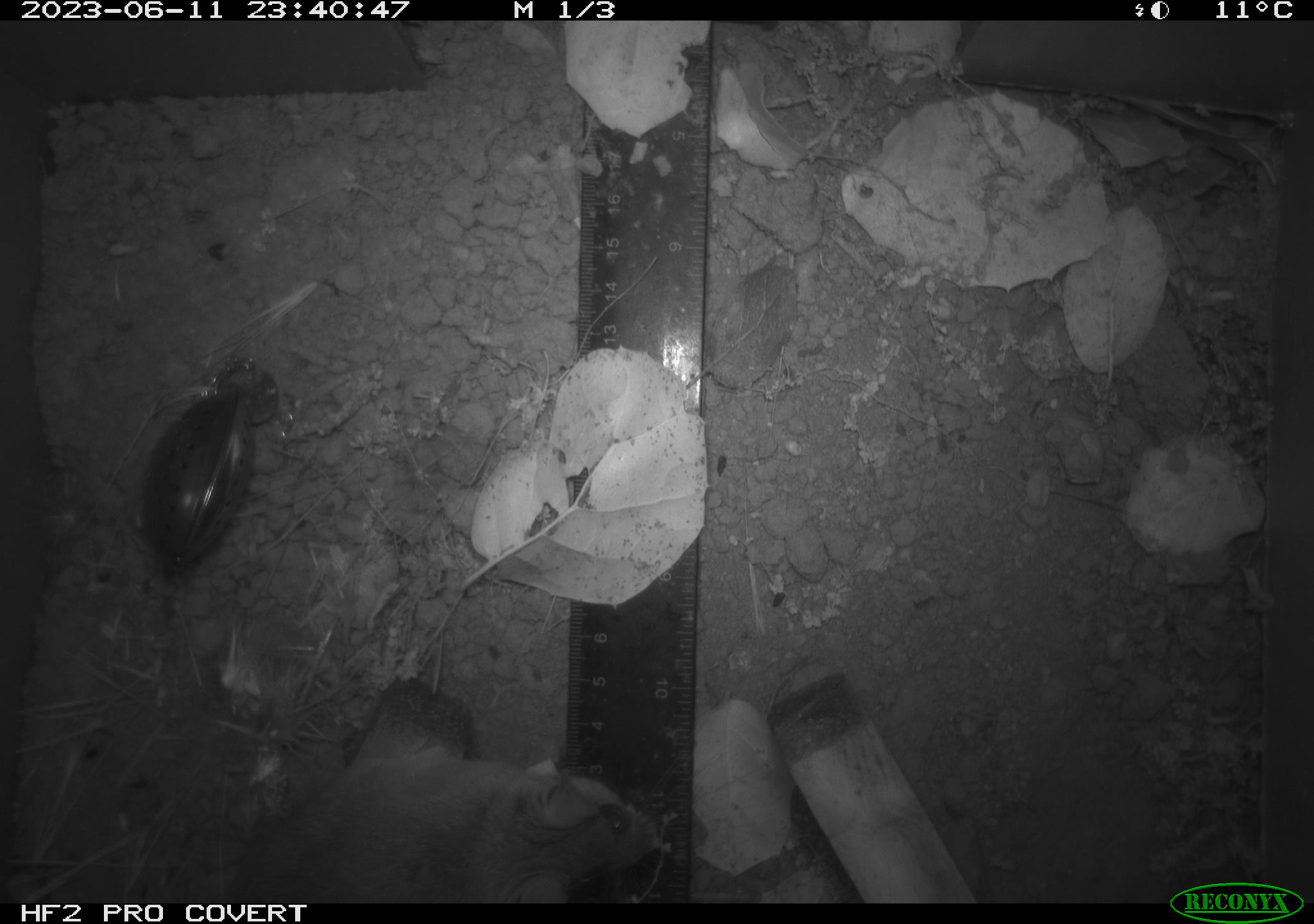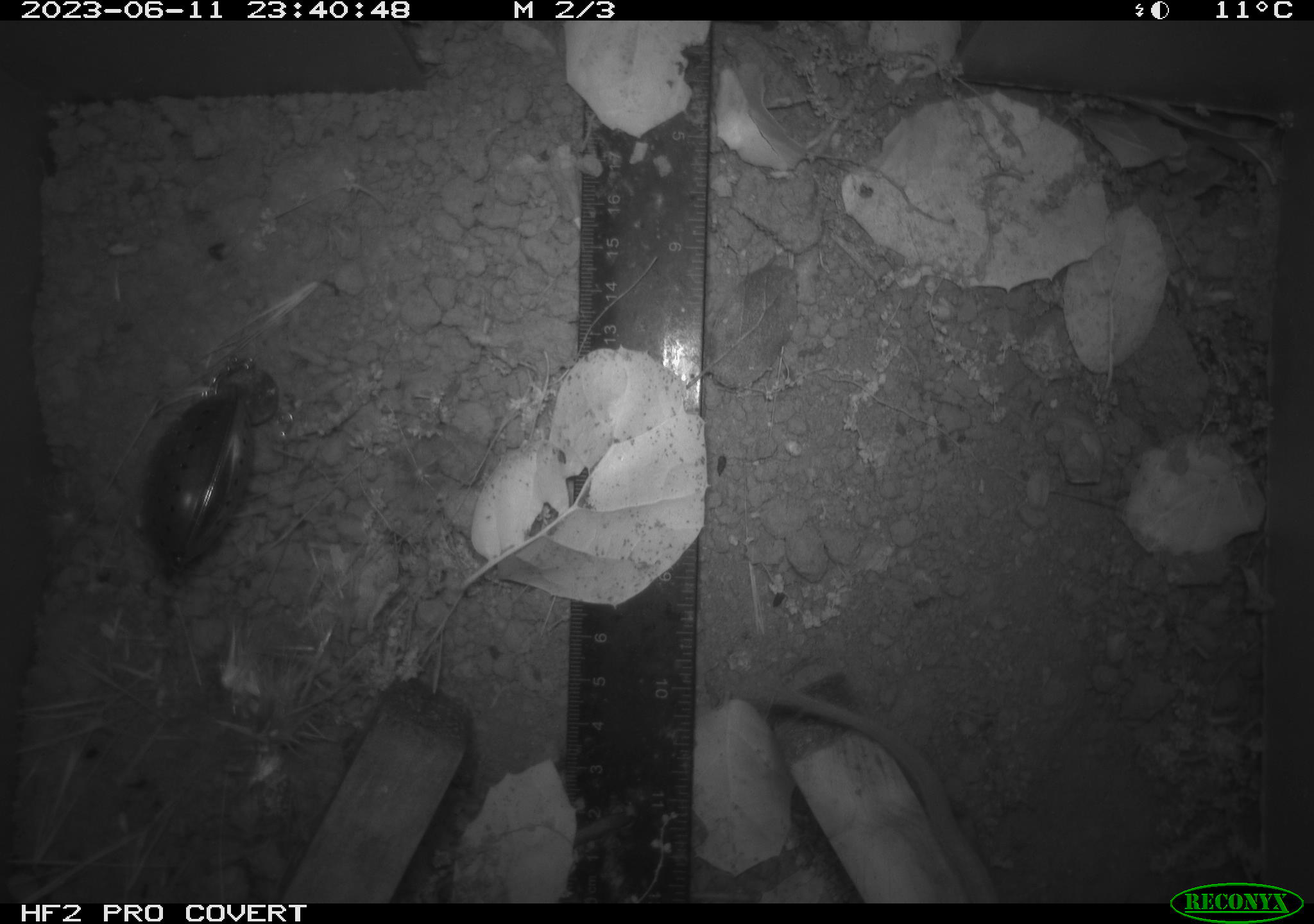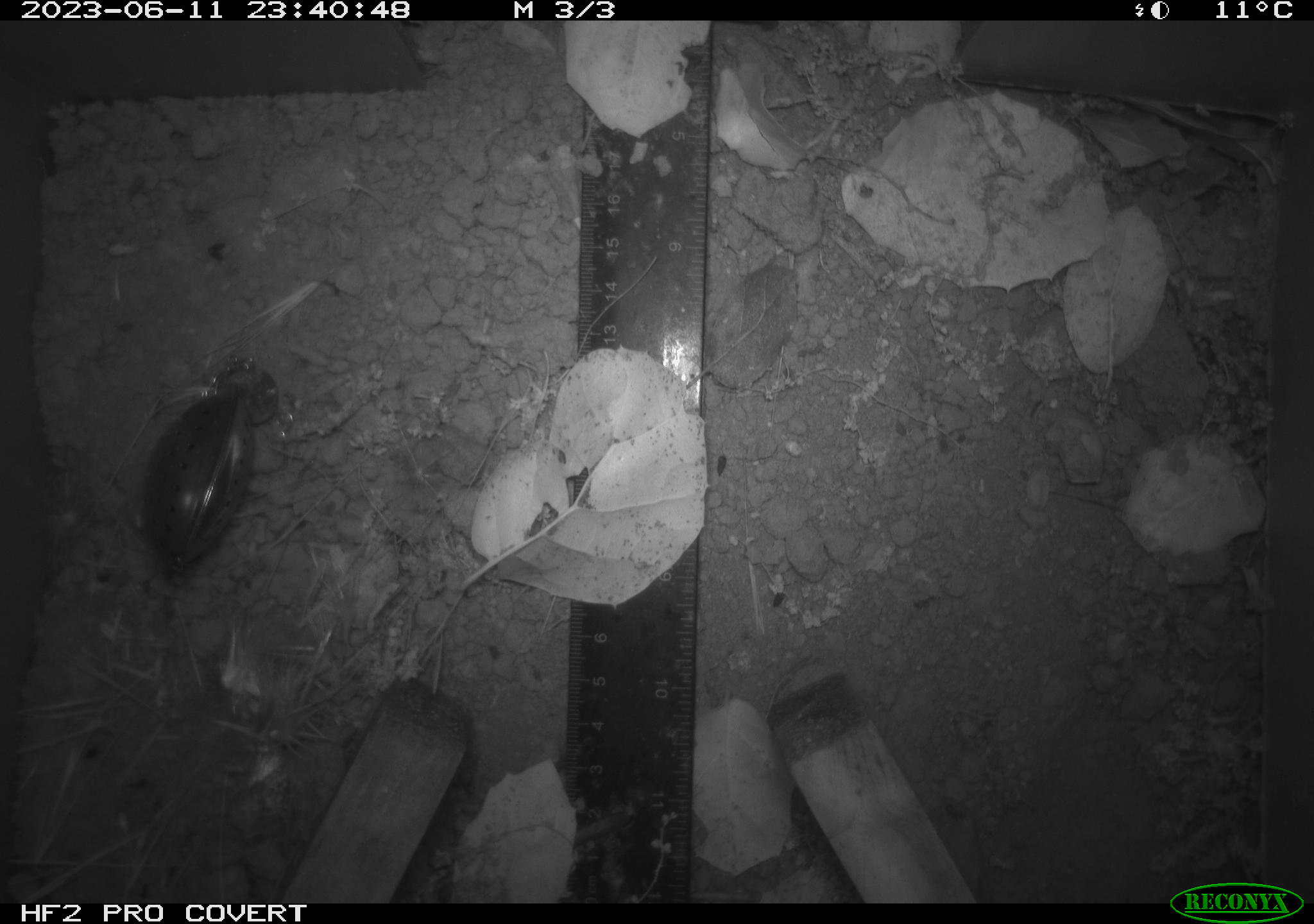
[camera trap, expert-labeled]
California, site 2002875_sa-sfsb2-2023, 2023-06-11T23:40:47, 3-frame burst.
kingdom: Animalia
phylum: Chordata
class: Mammalia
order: Rodentia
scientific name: Rodentia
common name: mouse species